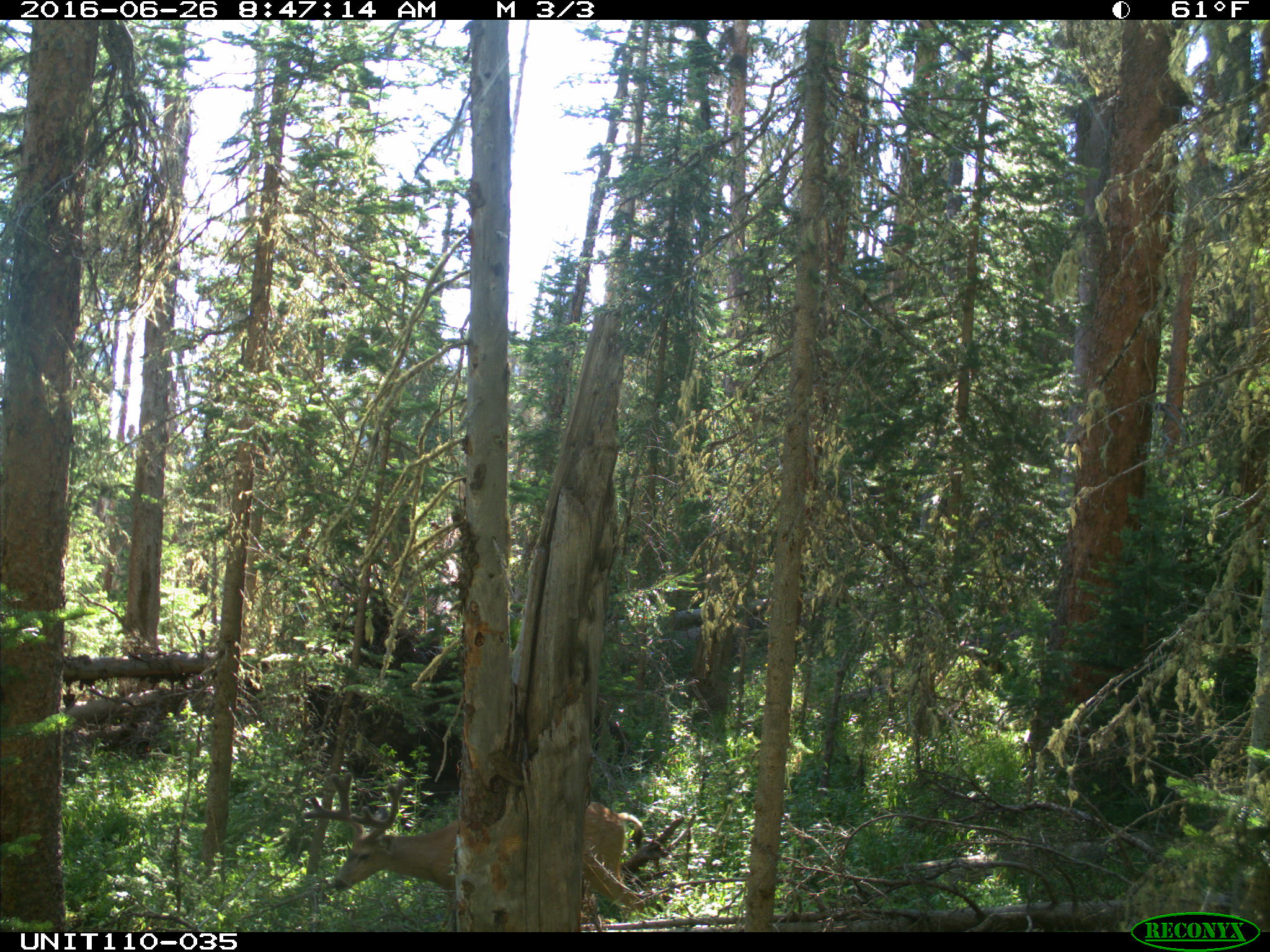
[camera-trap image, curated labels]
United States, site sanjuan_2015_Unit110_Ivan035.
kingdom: Animalia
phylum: Chordata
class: Mammalia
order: Artiodactyla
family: Cervidae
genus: Odocoileus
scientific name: Odocoileus hemionus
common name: mule deer